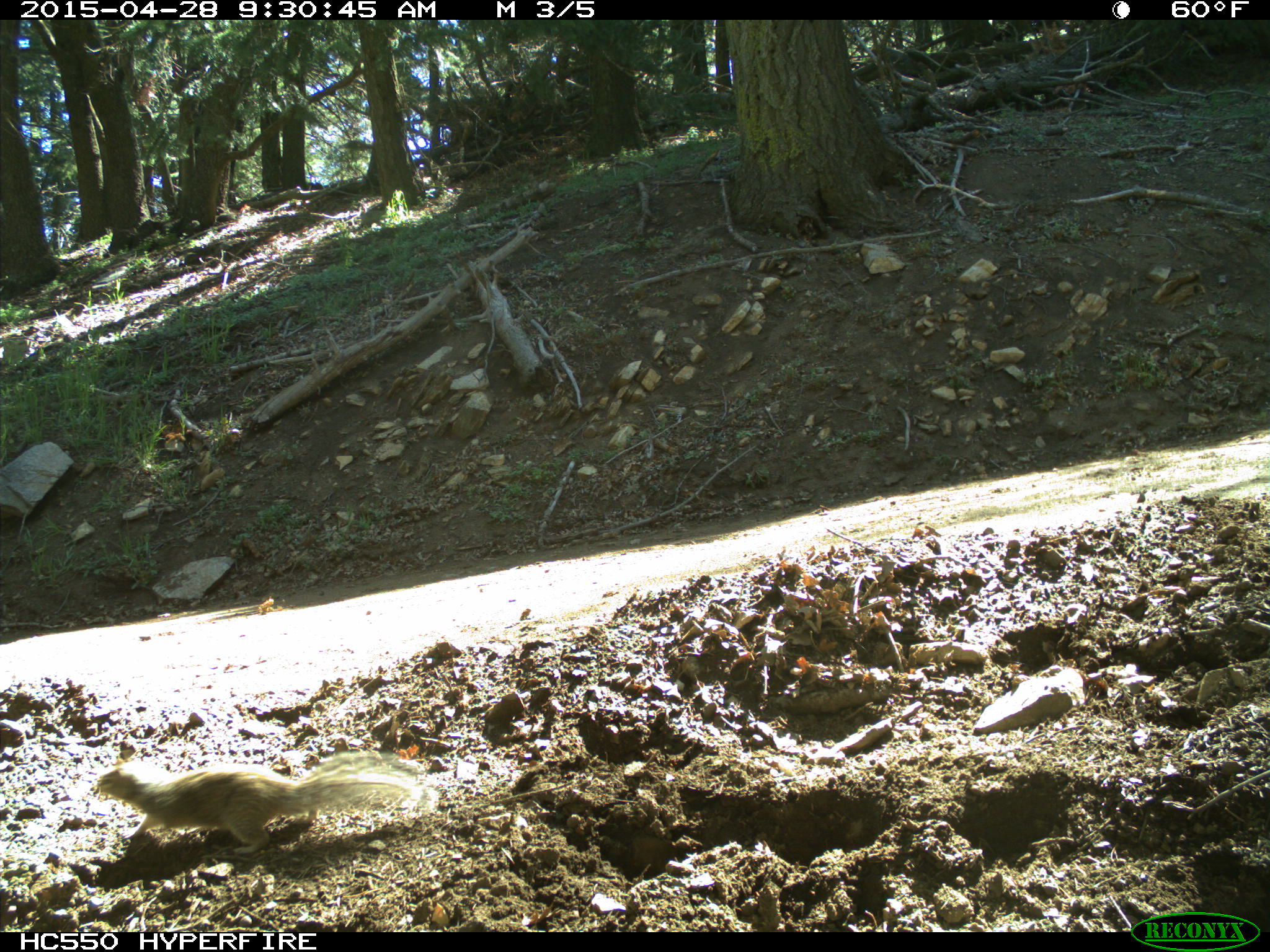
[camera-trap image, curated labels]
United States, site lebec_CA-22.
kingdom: Animalia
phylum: Chordata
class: Mammalia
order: Rodentia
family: Sciuridae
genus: Otospermophilus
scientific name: Otospermophilus beecheyi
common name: california ground squirrel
Otospermophilus beecheyi (california ground squirrel).